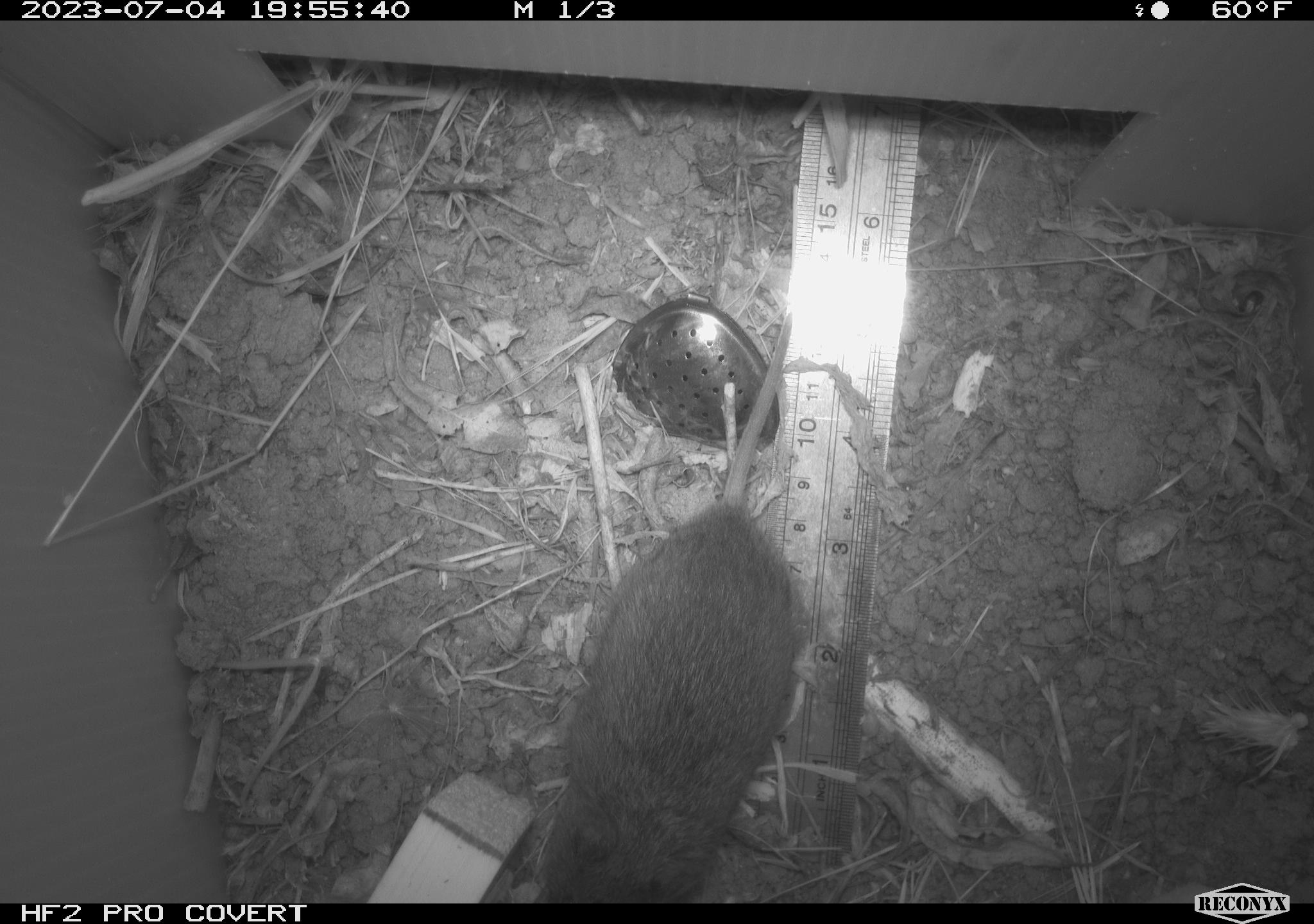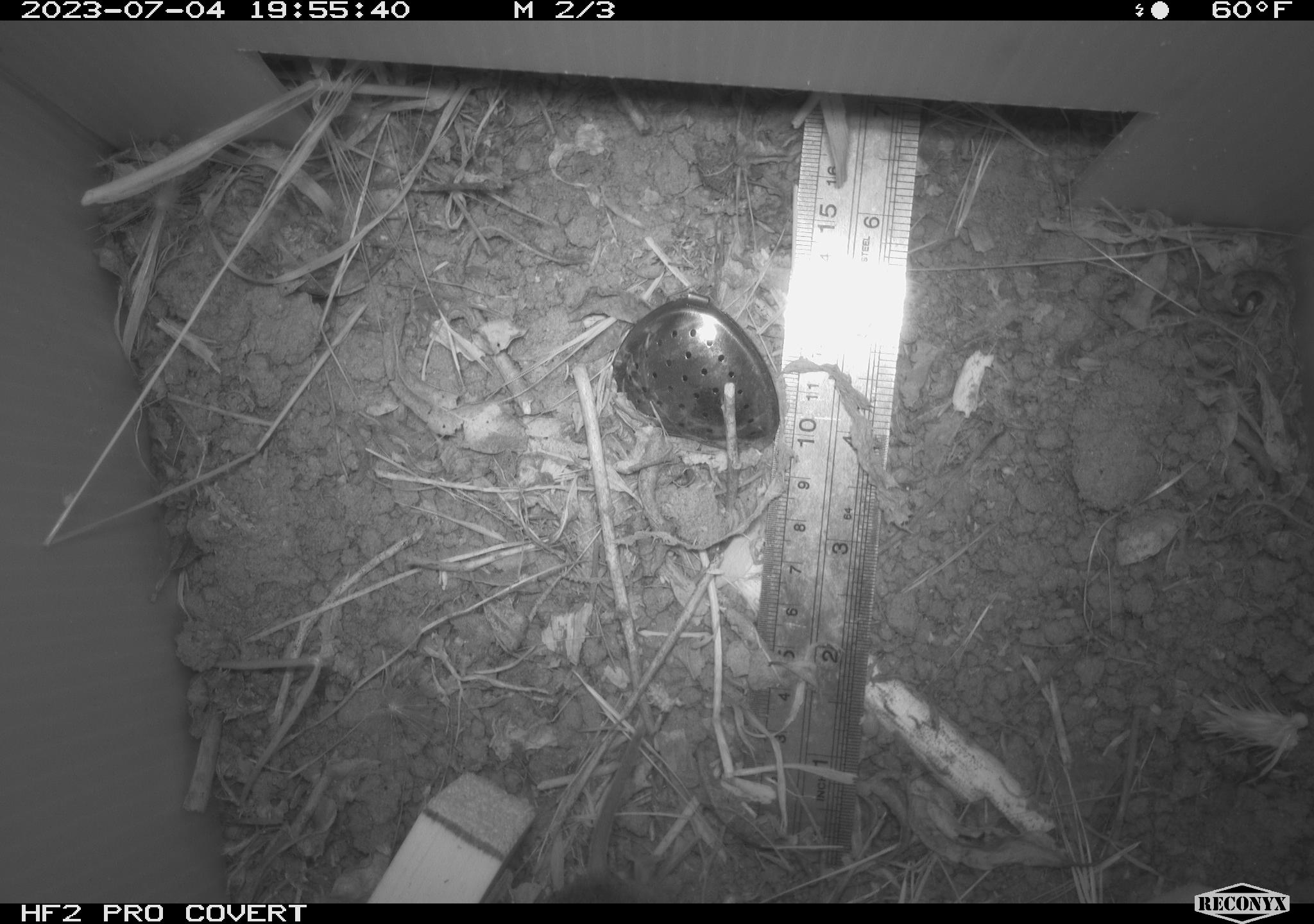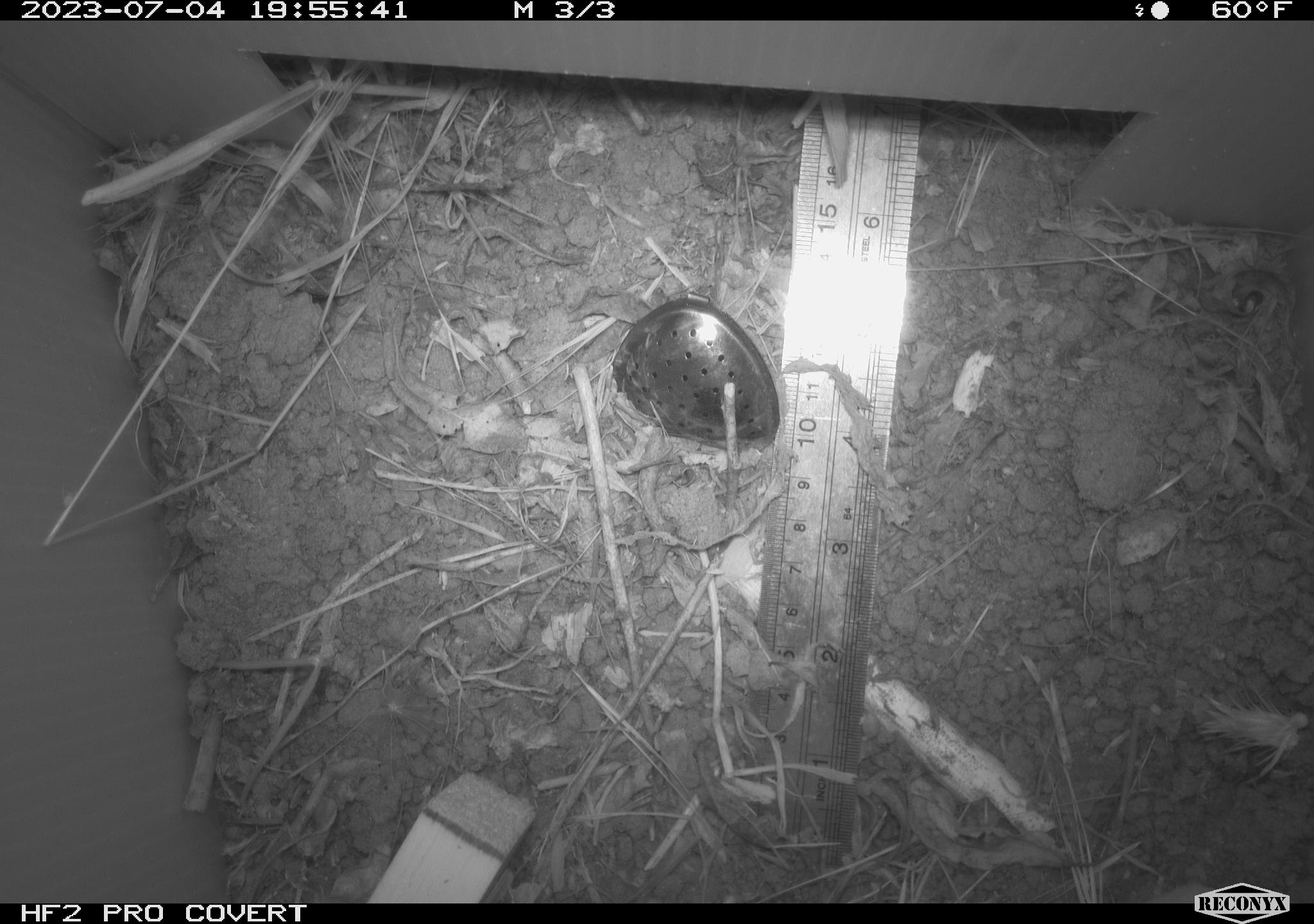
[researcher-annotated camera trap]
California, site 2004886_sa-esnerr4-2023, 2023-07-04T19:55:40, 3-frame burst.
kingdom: Animalia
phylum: Chordata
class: Mammalia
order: Rodentia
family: Cricetidae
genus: Microtus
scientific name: Microtus californicus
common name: california vole